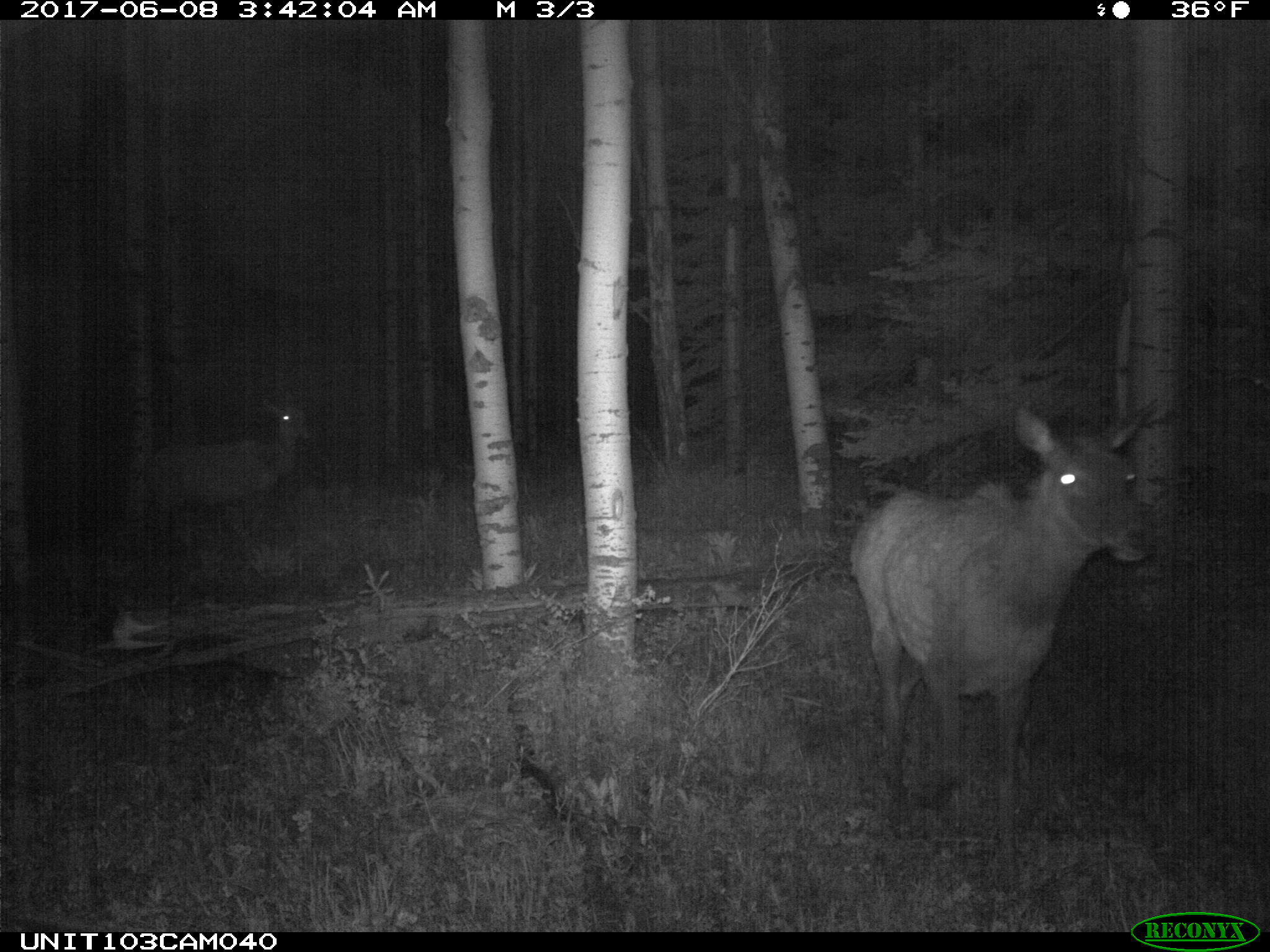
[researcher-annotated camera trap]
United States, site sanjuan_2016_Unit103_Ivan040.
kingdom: Animalia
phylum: Chordata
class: Mammalia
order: Artiodactyla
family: Cervidae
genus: Cervus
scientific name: Cervus elaphus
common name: red deer